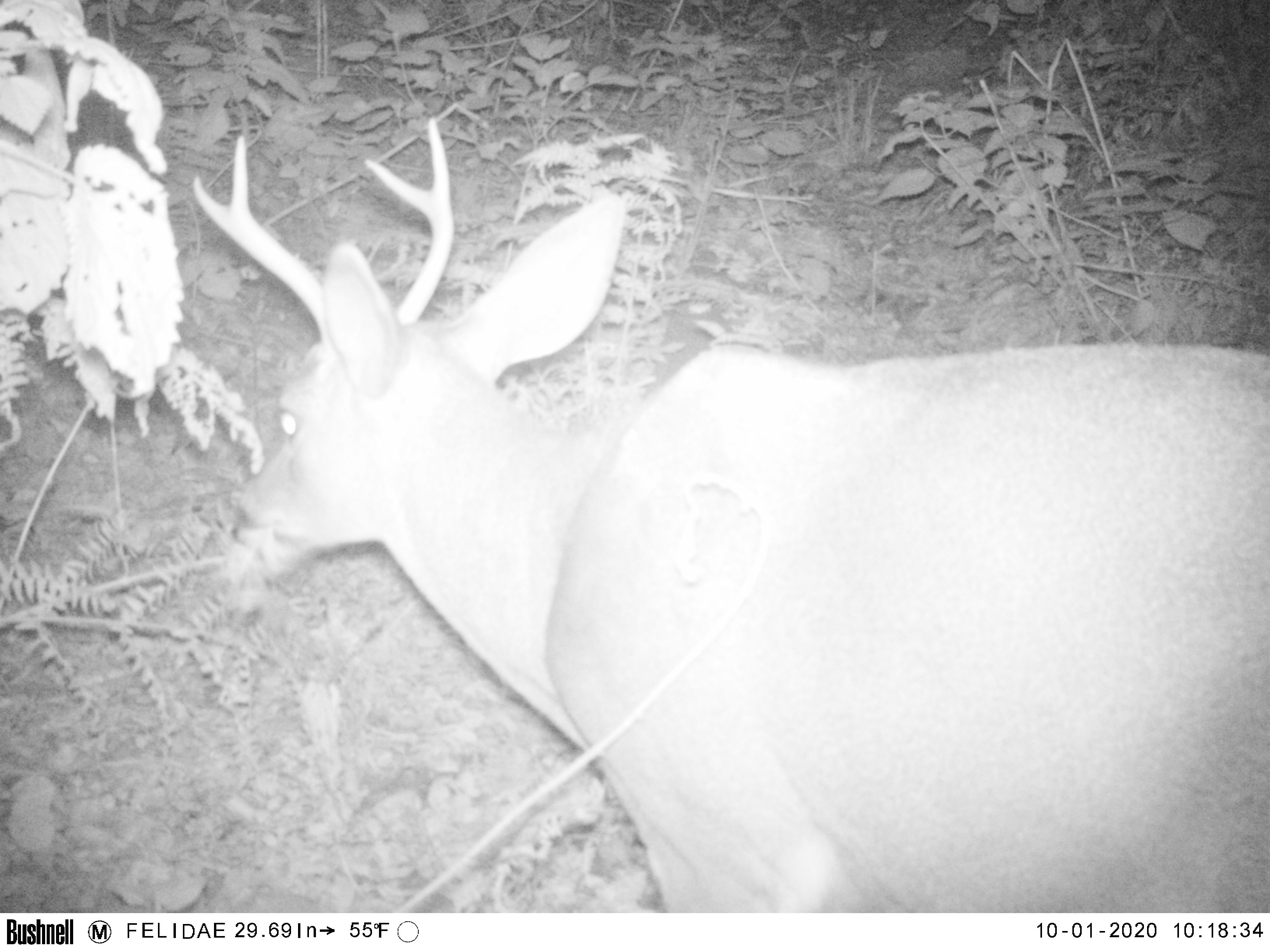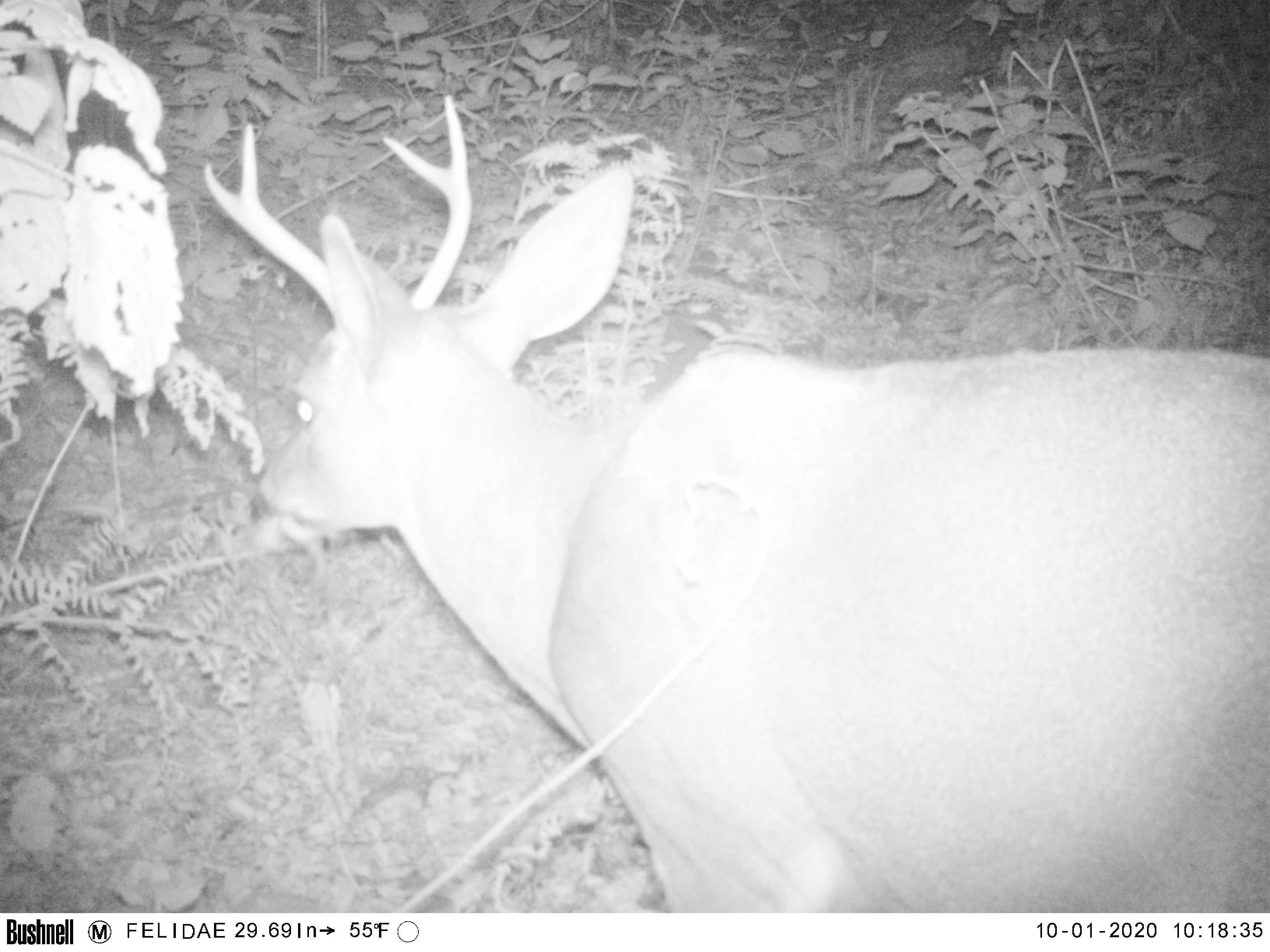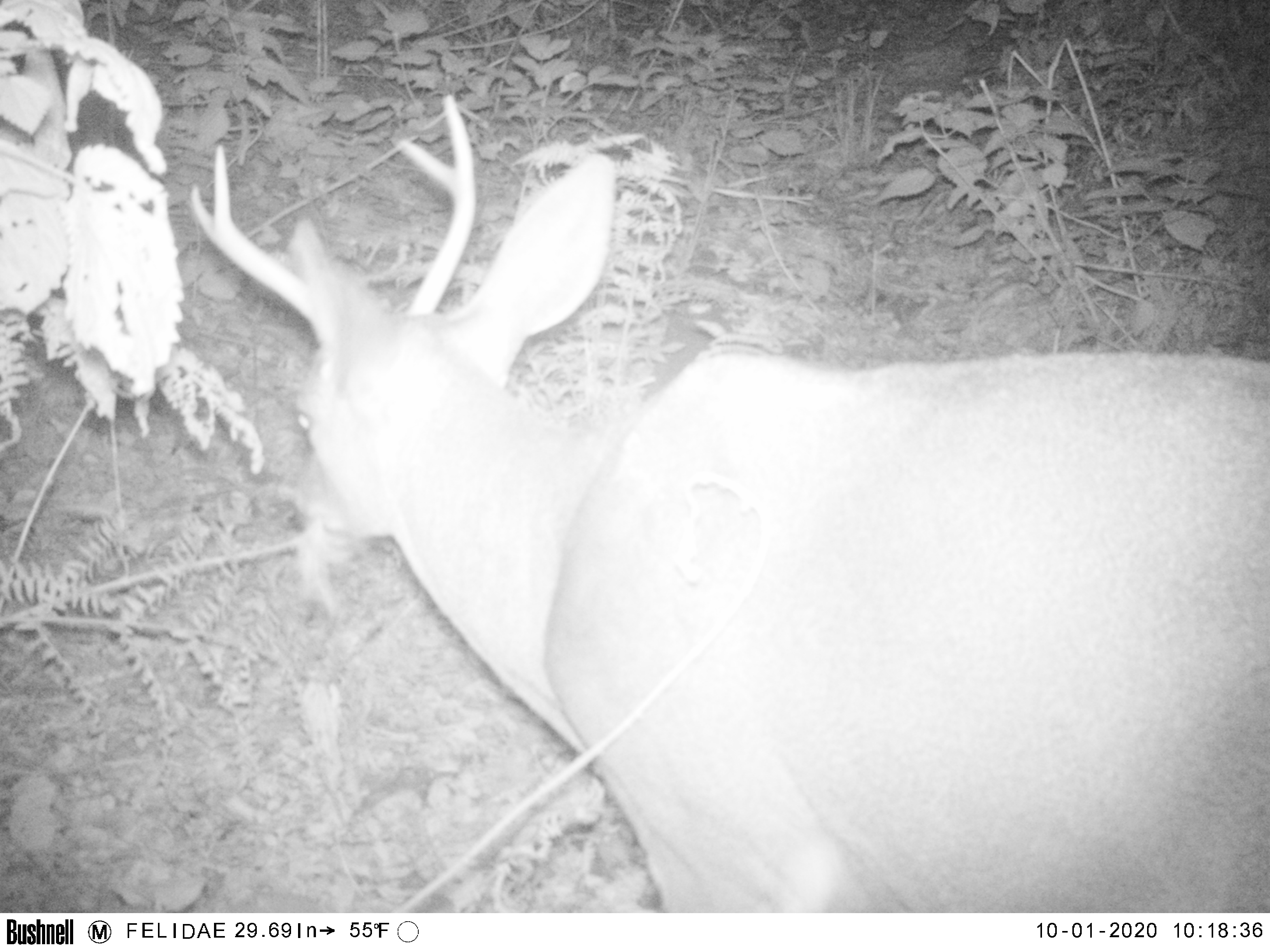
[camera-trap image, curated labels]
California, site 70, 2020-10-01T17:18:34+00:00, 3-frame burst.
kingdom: Animalia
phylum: Chordata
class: Mammalia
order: Artiodactyla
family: Cervidae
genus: Odocoileus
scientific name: Odocoileus hemionus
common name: mule deer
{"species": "mule deer (Odocoileus hemionus)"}